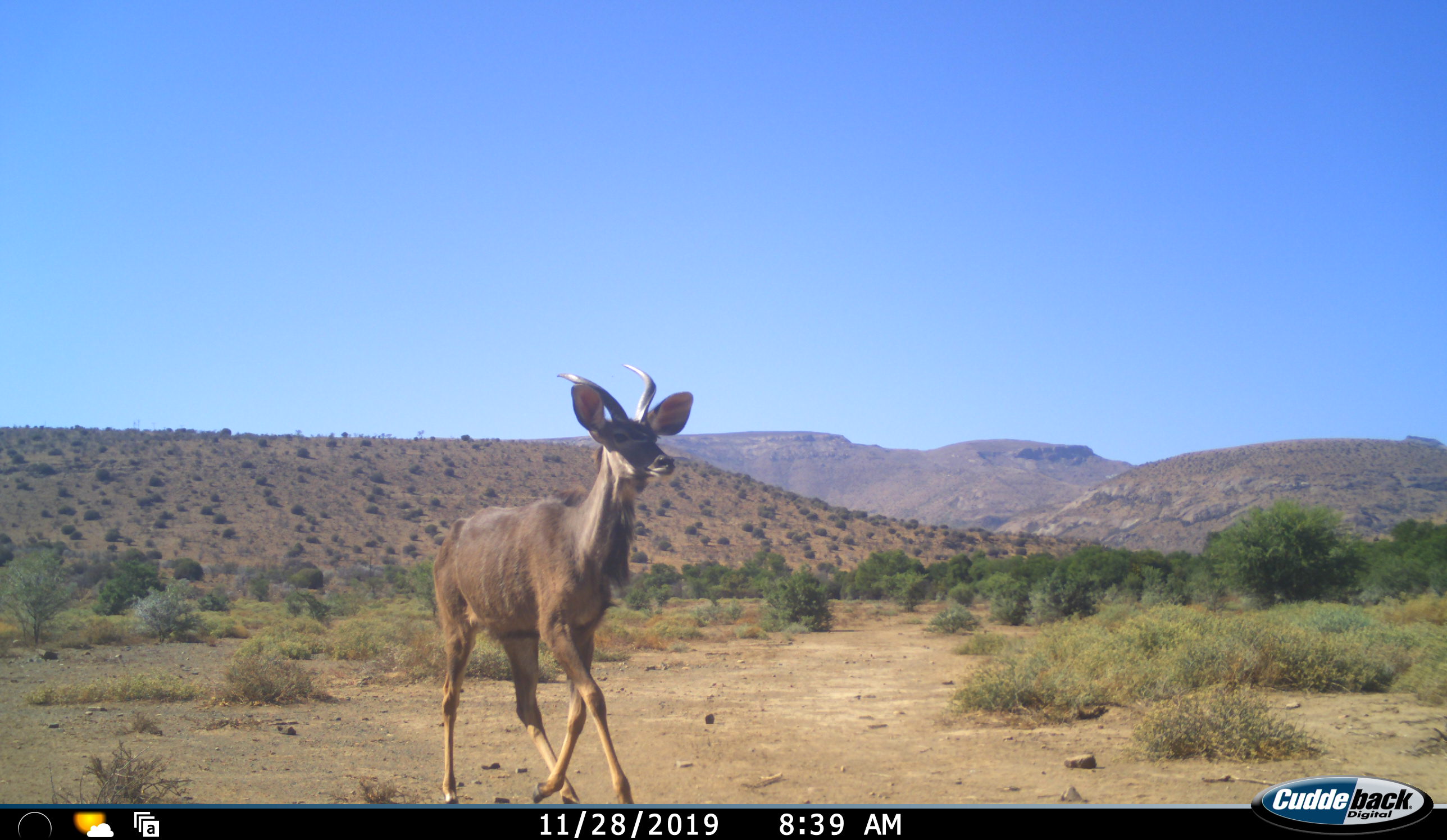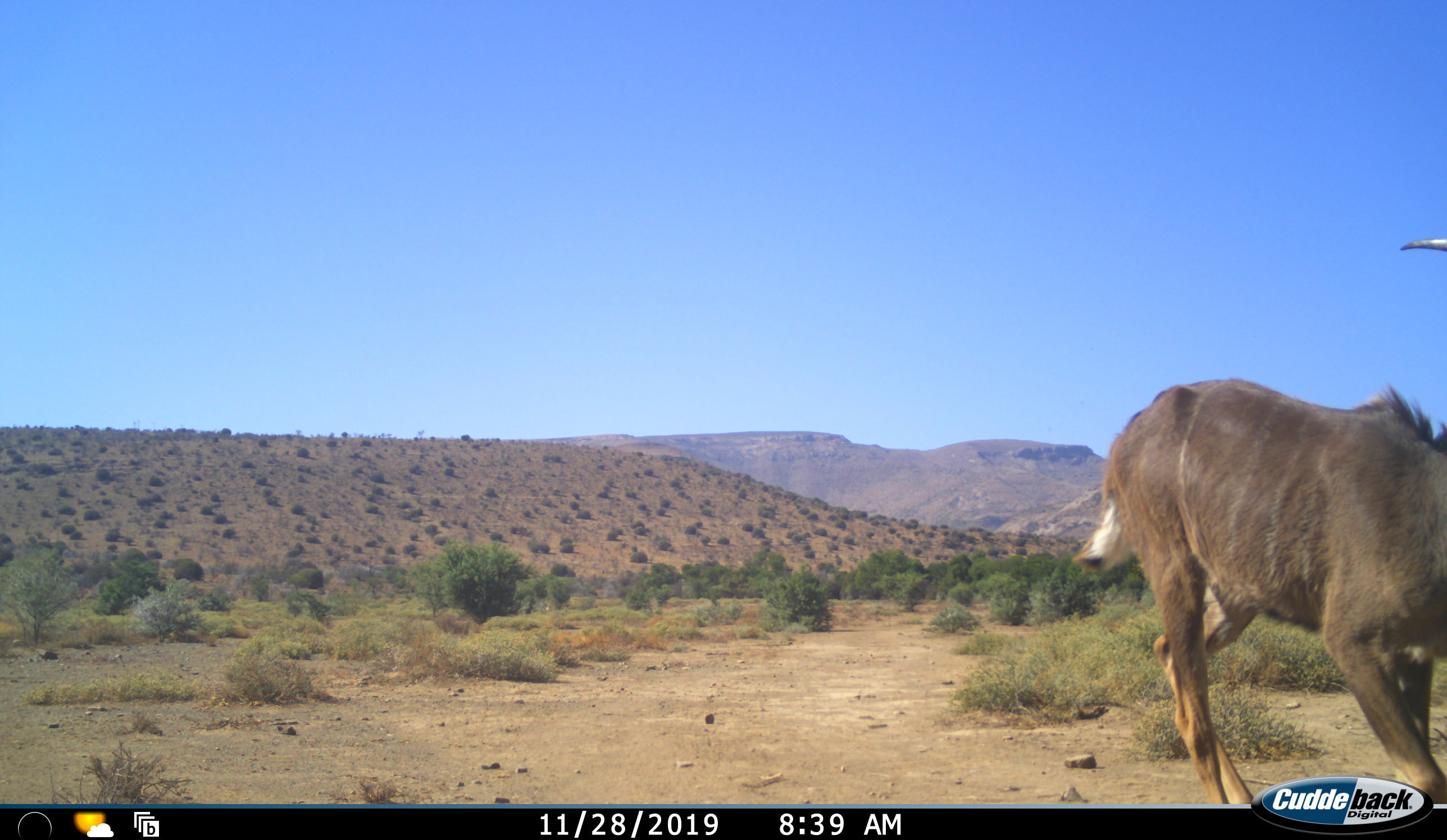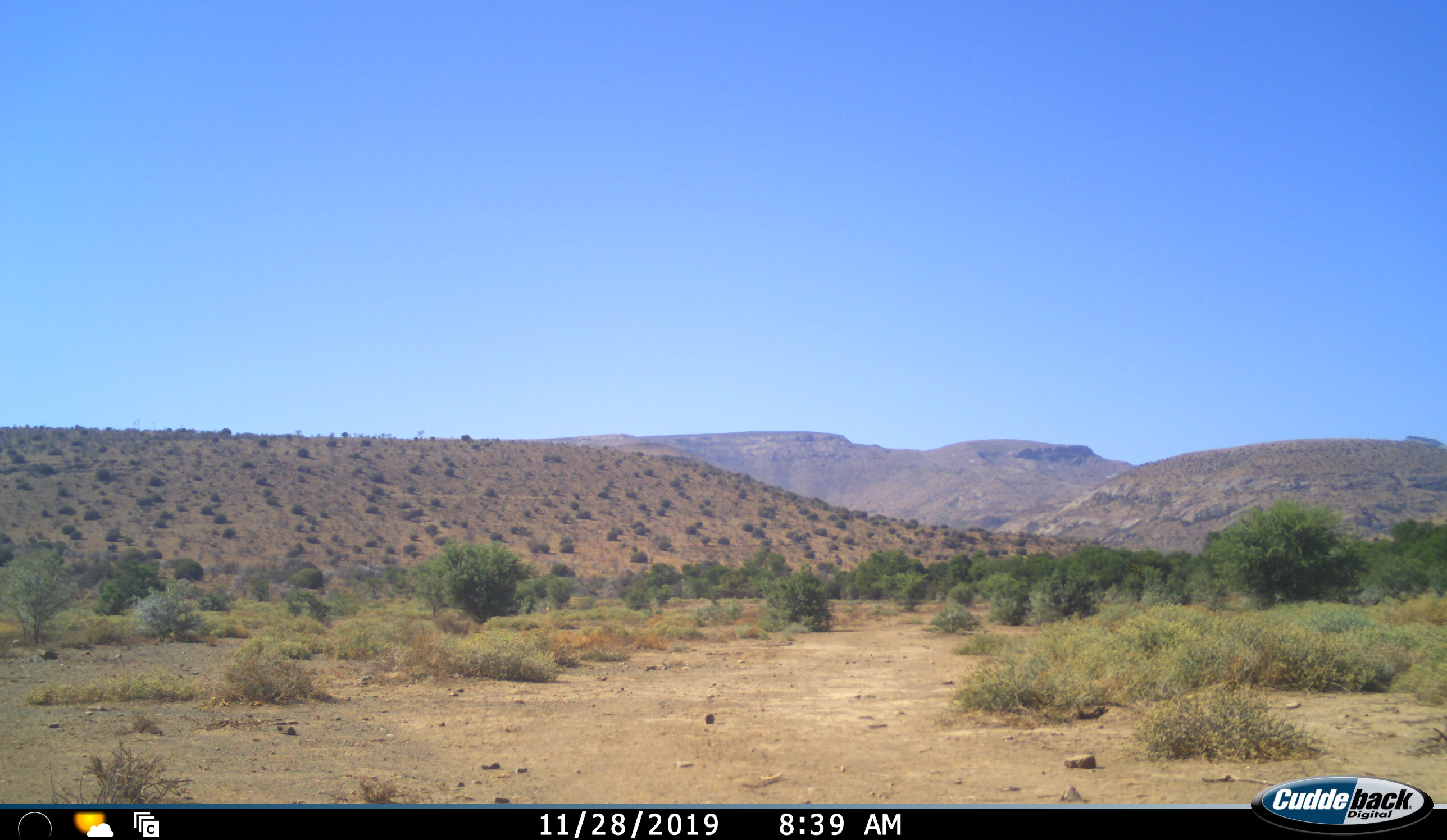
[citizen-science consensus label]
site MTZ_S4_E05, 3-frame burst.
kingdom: Animalia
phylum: Chordata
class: Mammalia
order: Artiodactyla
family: Bovidae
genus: Tragelaphus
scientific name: Tragelaphus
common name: kudu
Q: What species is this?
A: Kudu (Tragelaphus).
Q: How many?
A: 1.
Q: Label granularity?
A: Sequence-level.